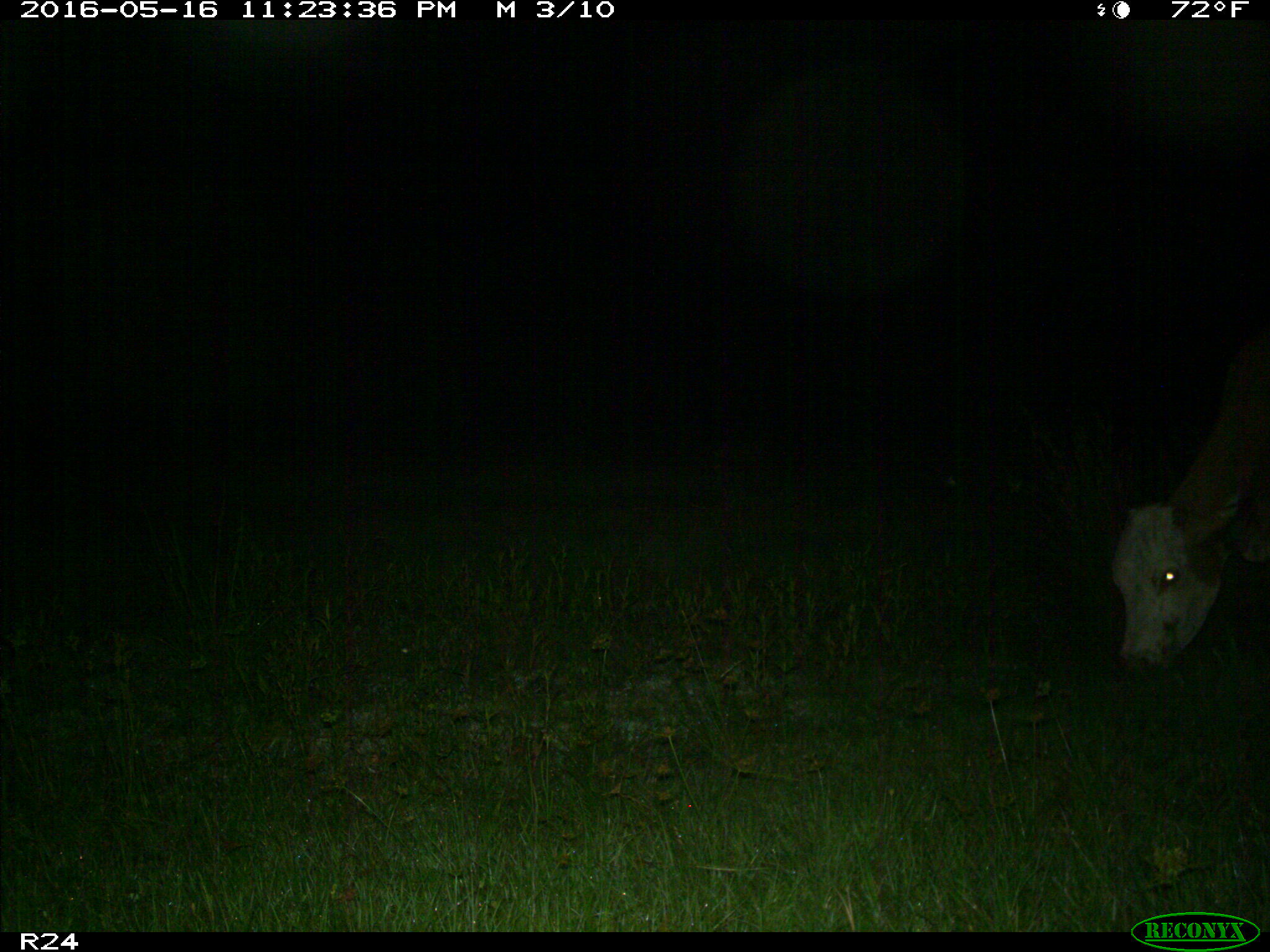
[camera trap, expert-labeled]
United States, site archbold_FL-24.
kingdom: Animalia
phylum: Chordata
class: Mammalia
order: Artiodactyla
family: Bovidae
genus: Bos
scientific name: Bos taurus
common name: domestic cow